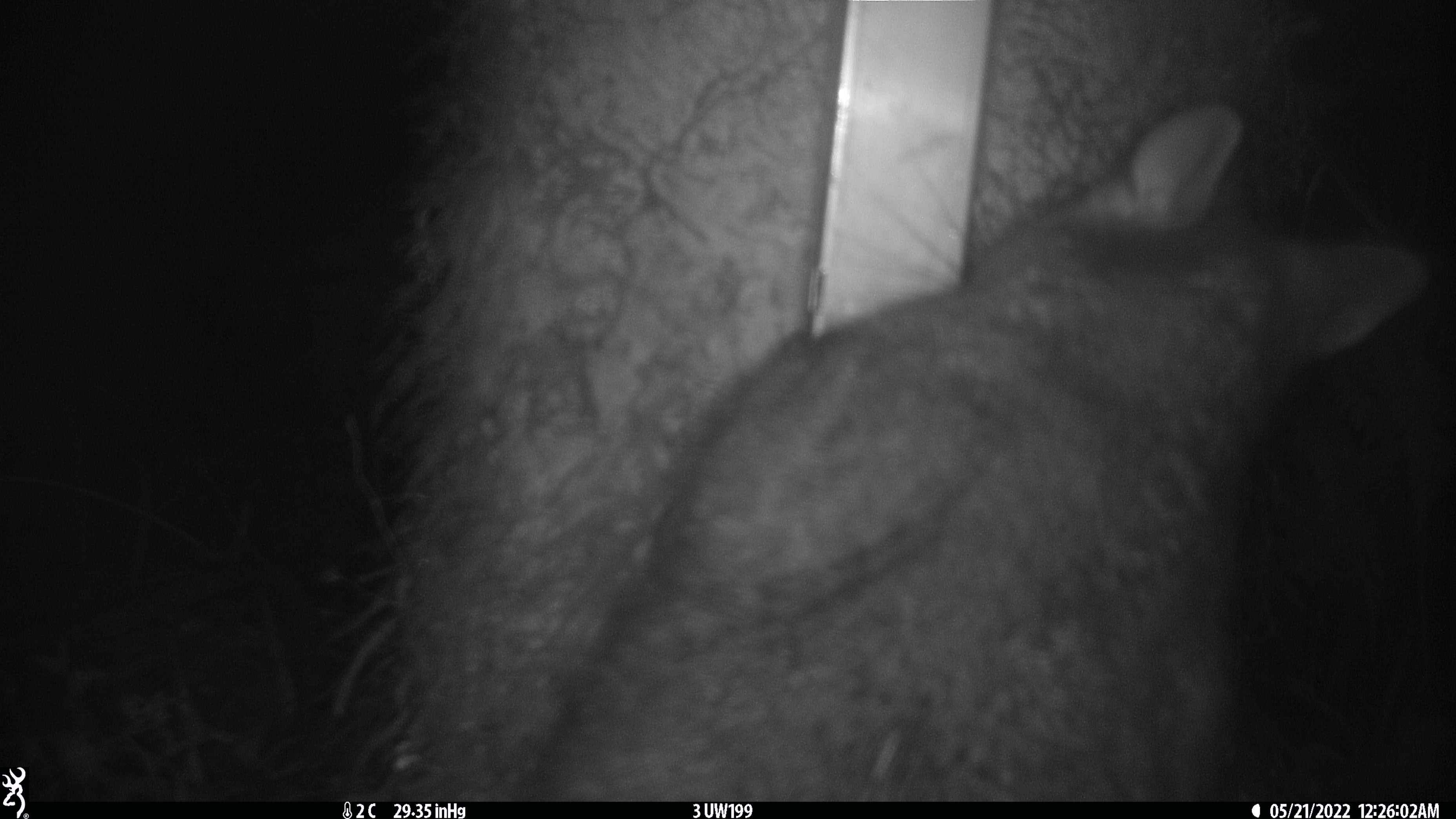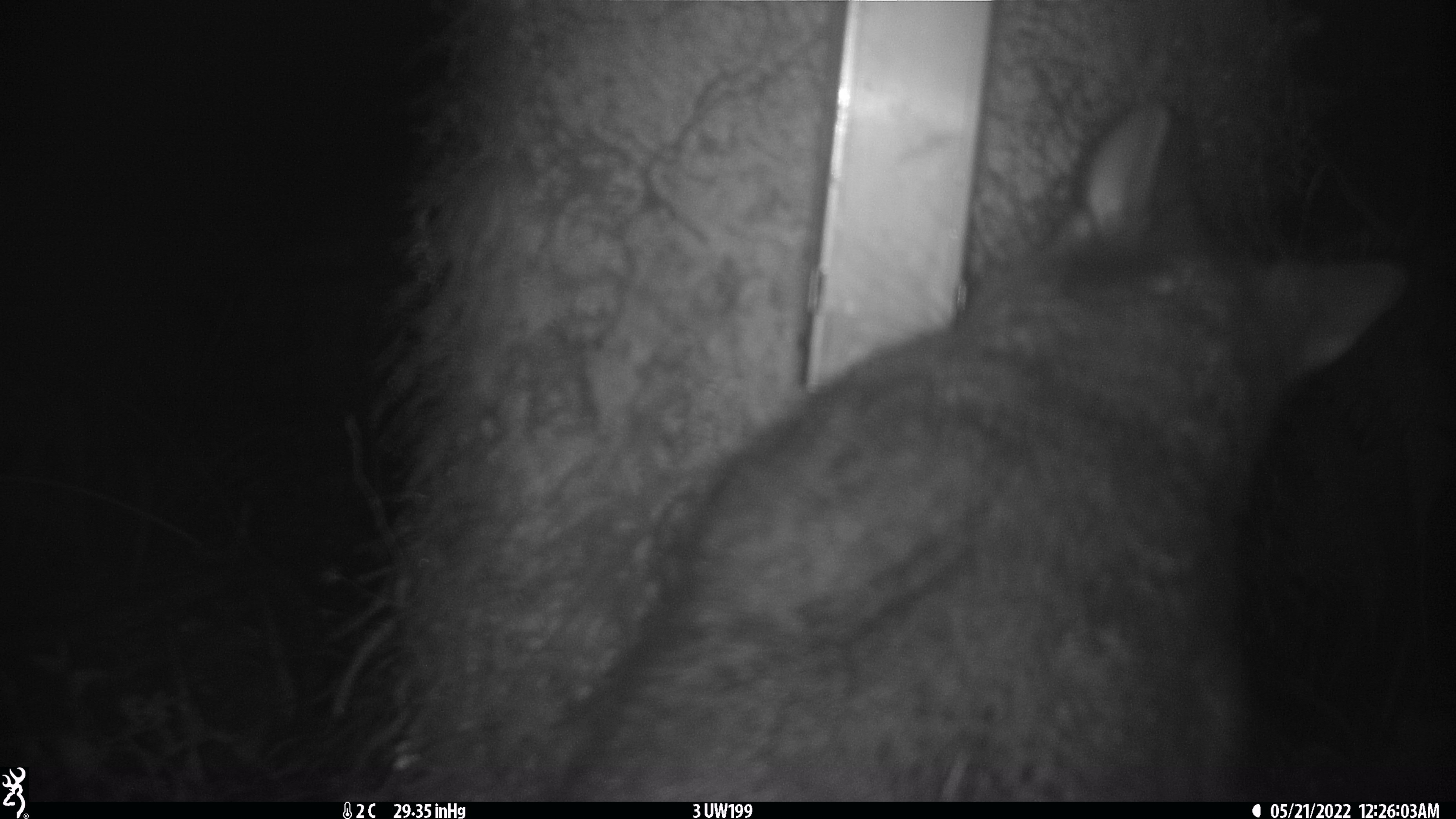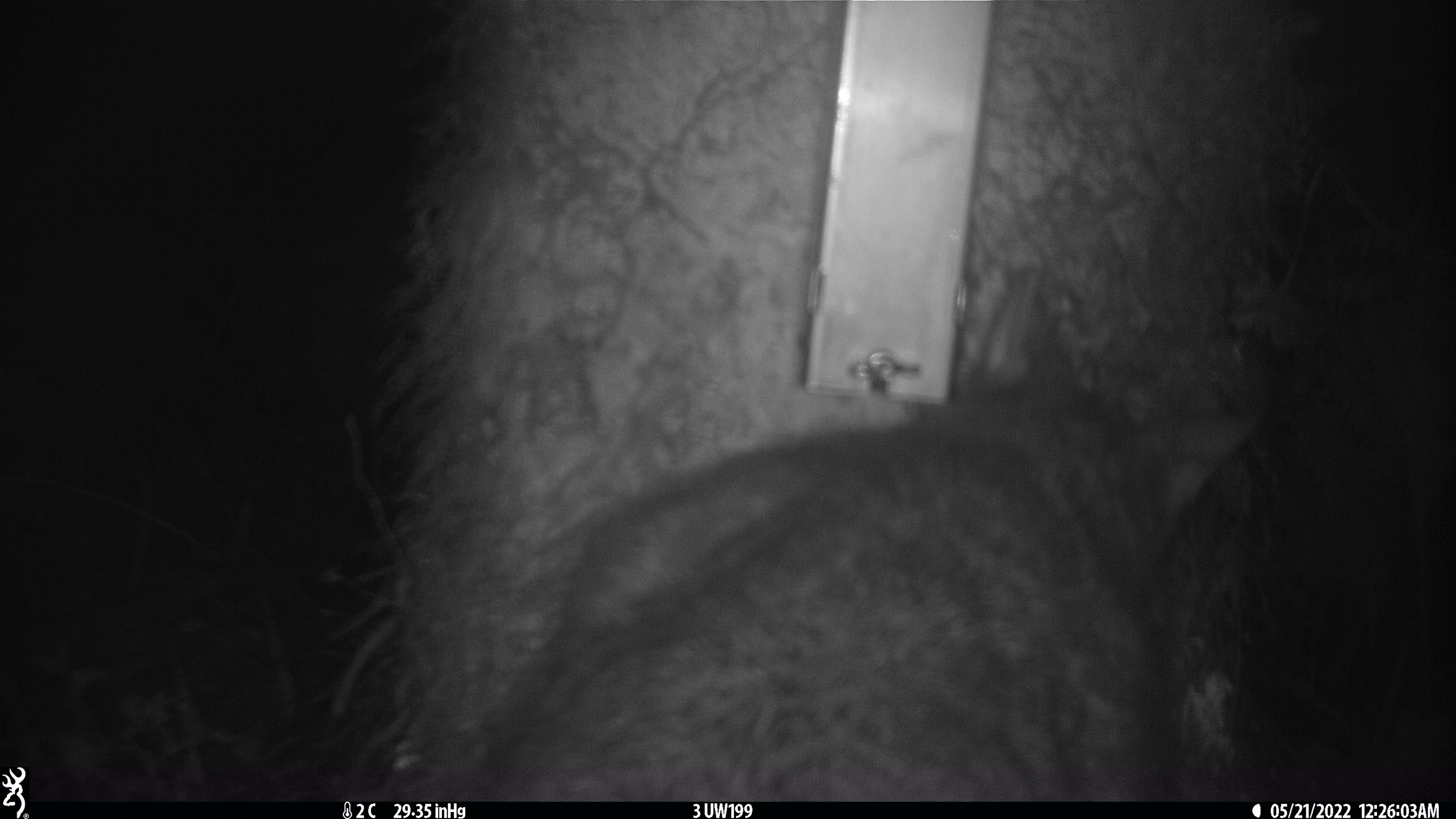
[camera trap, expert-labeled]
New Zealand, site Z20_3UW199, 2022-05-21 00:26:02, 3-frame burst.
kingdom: Animalia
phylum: Chordata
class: Mammalia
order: Diprotodontia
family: Phalangeridae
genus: Trichosurus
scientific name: Trichosurus vulpecula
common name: common brushtail possum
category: possum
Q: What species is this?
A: Possum (common brushtail possum) (Trichosurus vulpecula).